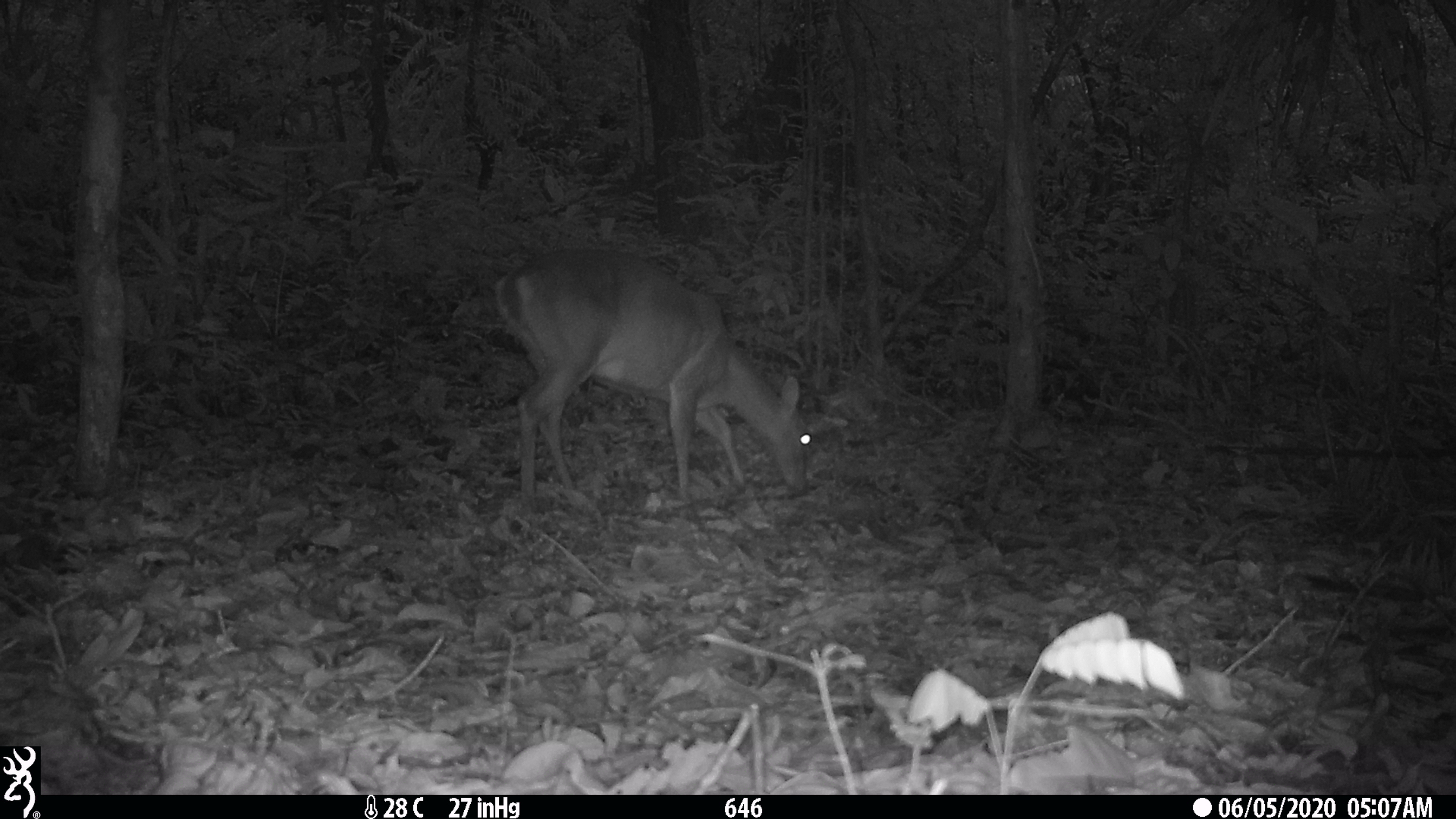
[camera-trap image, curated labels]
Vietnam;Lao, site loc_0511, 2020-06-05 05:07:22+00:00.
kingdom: Animalia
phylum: Chordata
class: Mammalia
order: Artiodactyla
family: Cervidae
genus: Muntiacus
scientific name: Muntiacus vuquangensis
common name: large-antlered muntjac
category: large antlered muntjac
Large antlered muntjac (large-antlered muntjac) (Muntiacus vuquangensis). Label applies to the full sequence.